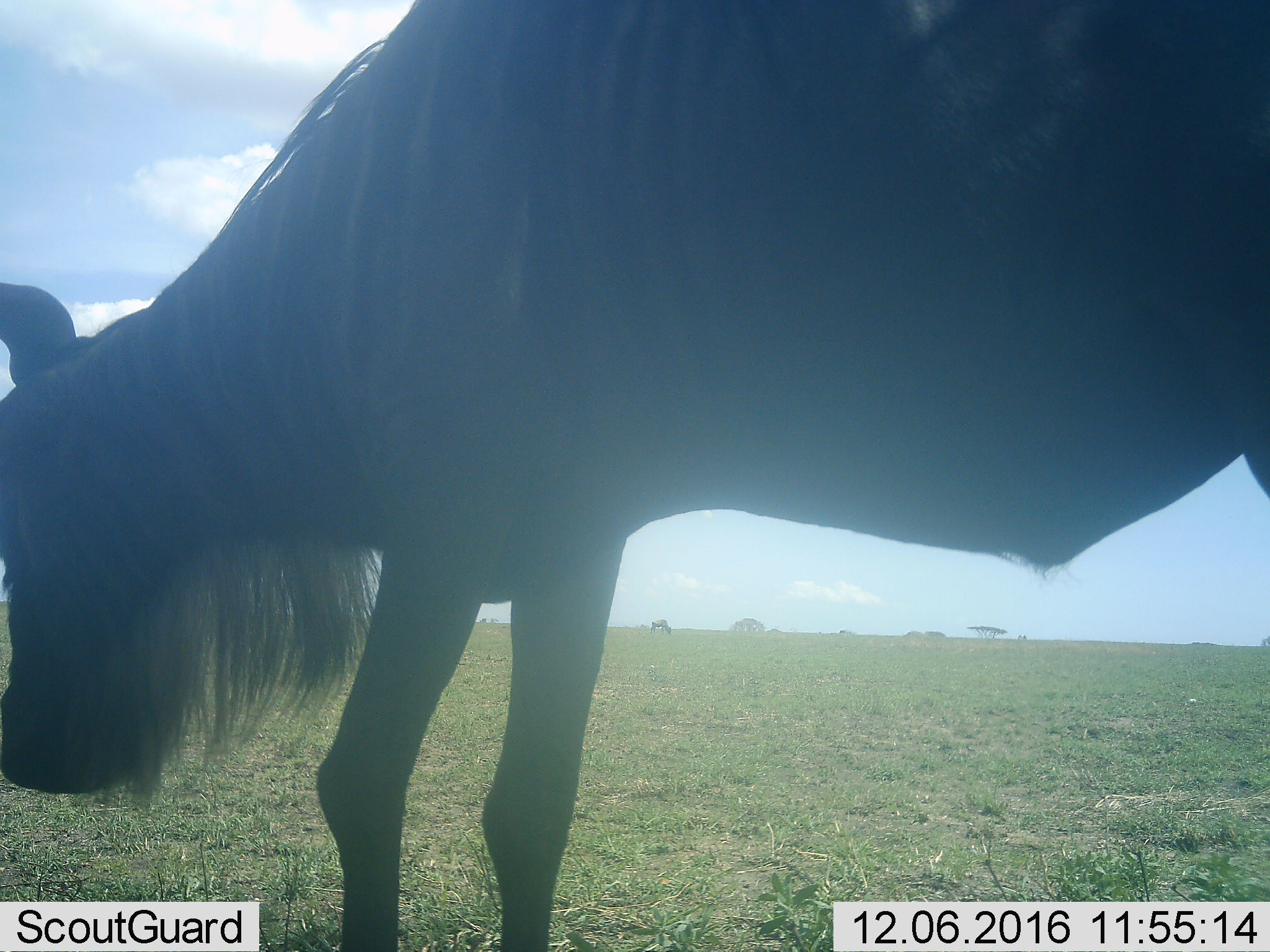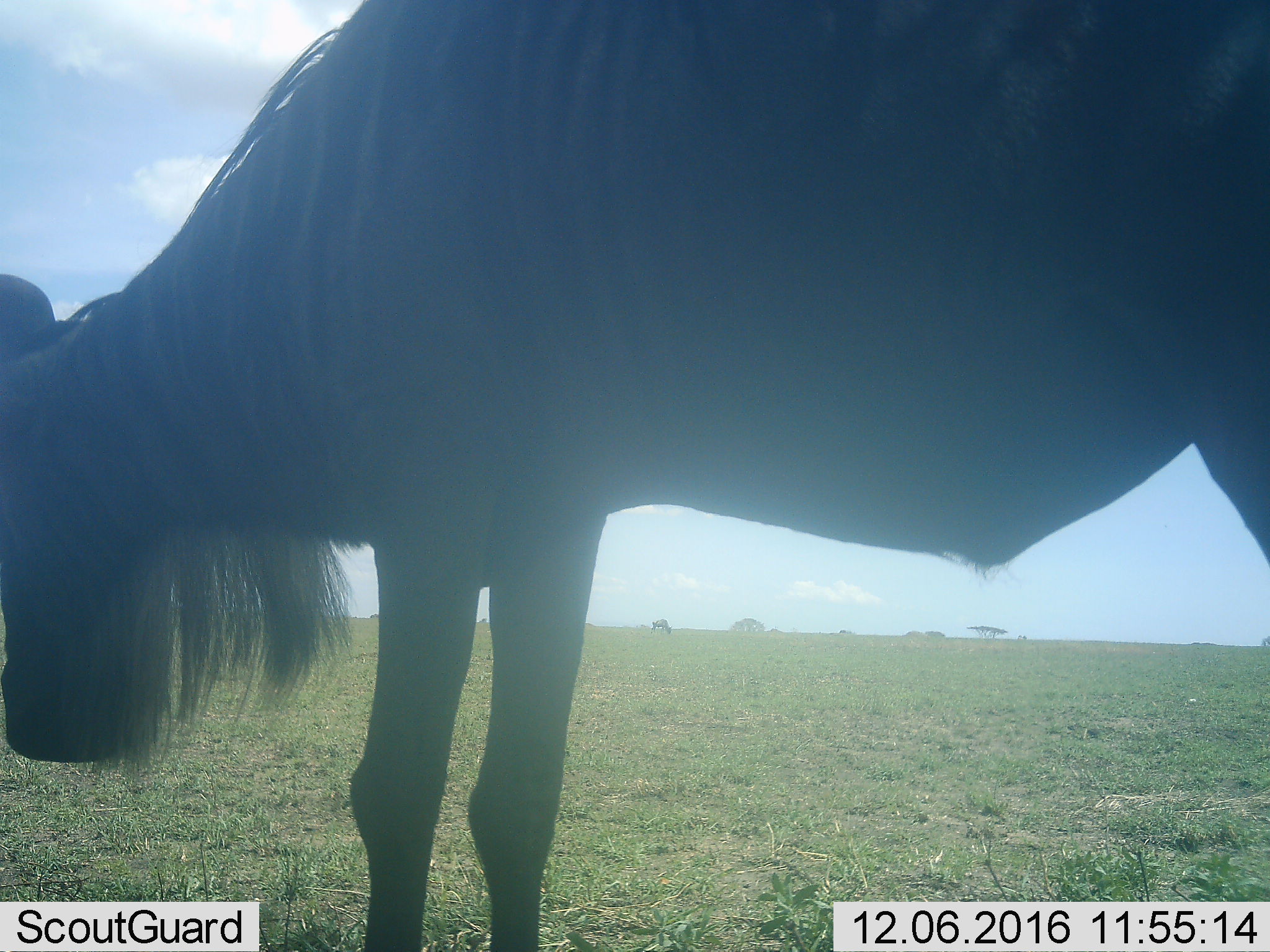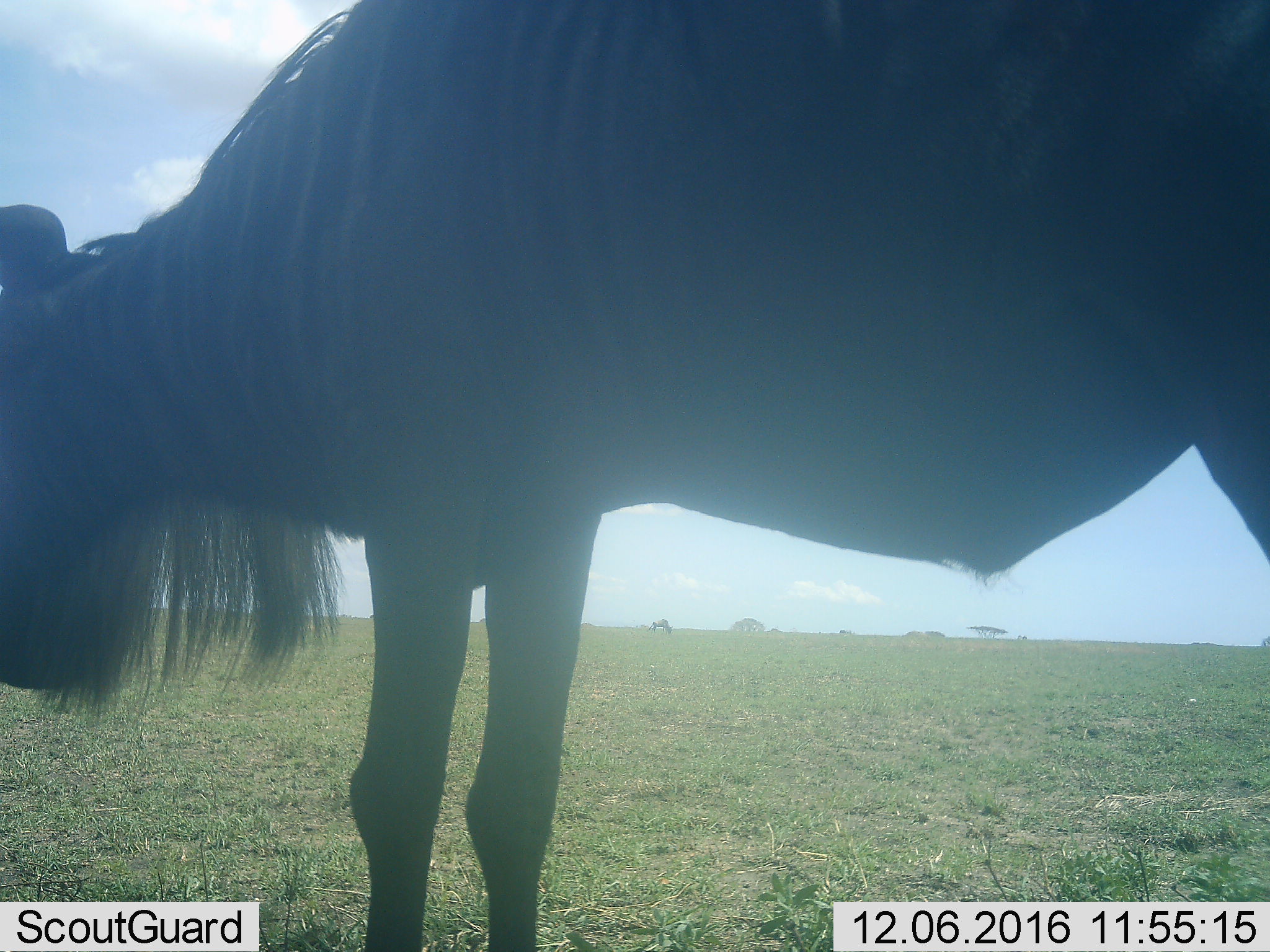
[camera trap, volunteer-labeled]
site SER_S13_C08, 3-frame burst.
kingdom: Animalia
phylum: Chordata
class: Mammalia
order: Artiodactyla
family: Bovidae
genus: Connochaetes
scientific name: Connochaetes taurinus taurinus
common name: blue wildebeest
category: wildebeestblue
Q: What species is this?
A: Wildebeestblue (blue wildebeest) (Connochaetes taurinus taurinus).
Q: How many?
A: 2.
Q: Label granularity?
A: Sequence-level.